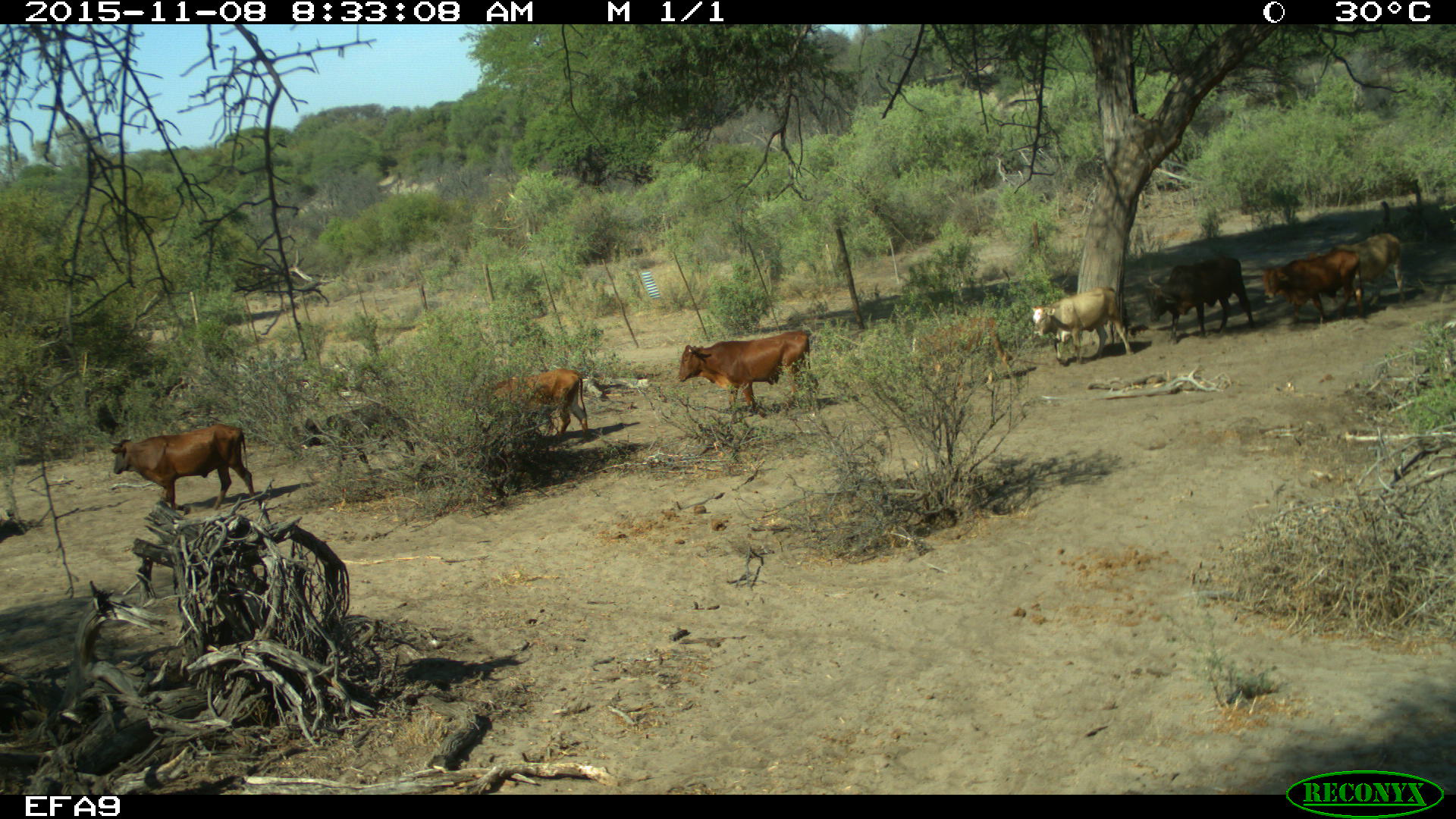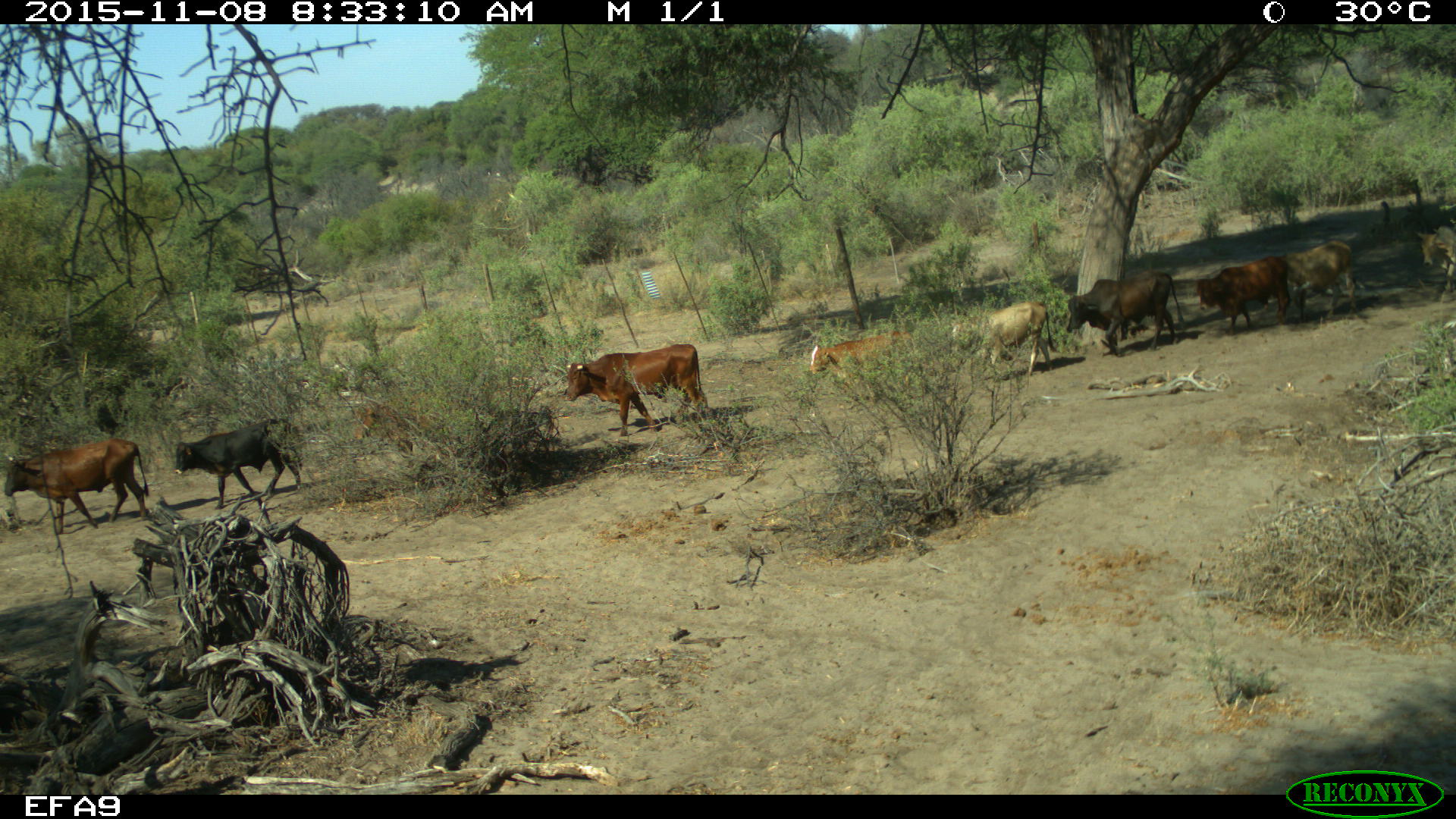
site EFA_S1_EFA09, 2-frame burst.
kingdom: Animalia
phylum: Chordata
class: Mammalia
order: Artiodactyla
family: Bovidae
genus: Bos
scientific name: Bos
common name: cattle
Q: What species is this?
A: Cattle (Bos).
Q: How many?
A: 10.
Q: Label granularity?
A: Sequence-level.